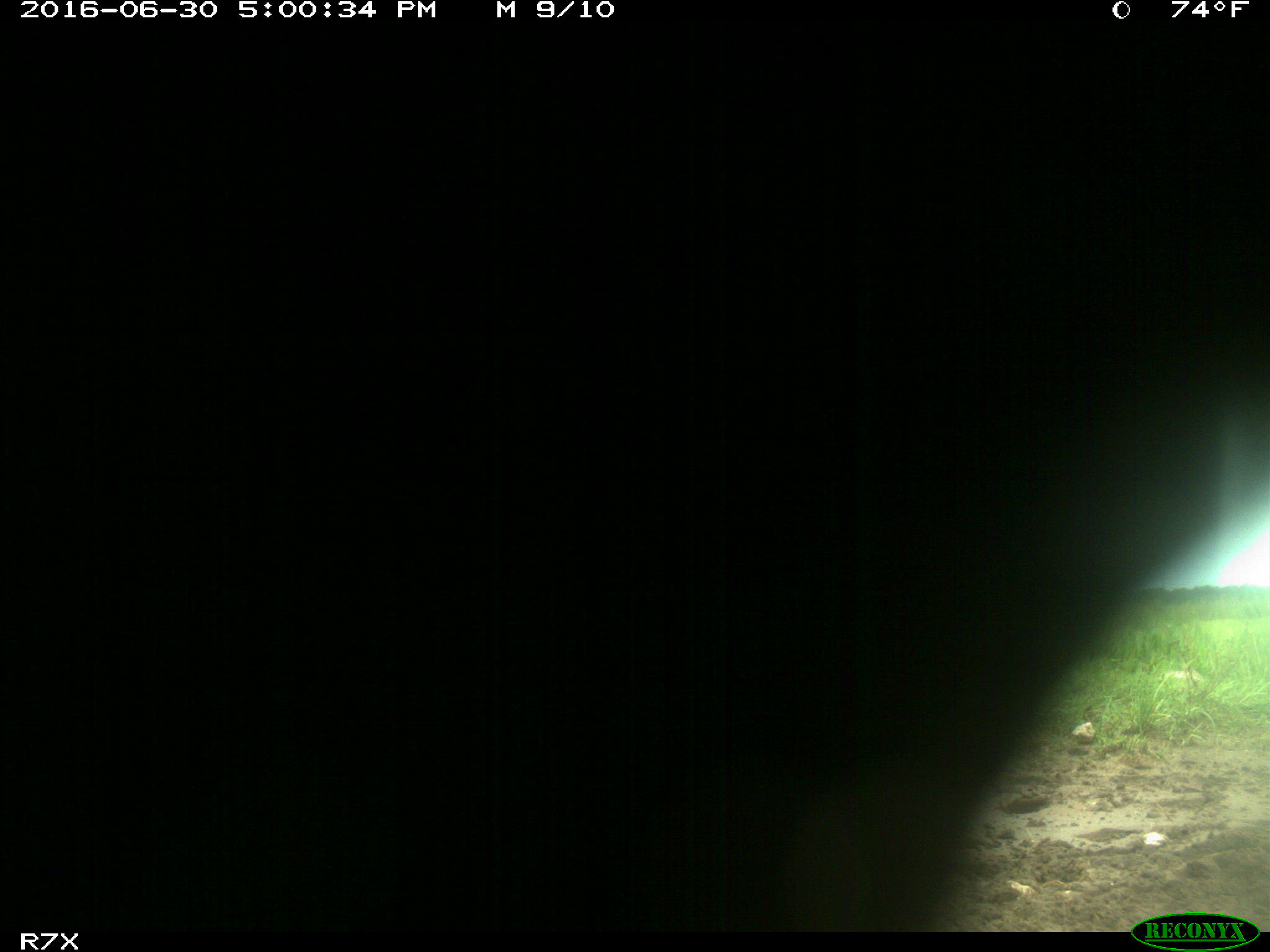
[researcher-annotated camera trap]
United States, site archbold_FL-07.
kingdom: Animalia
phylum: Chordata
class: Mammalia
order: Artiodactyla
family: Bovidae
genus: Bos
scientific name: Bos taurus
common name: domestic cow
Bos taurus (domestic cow).